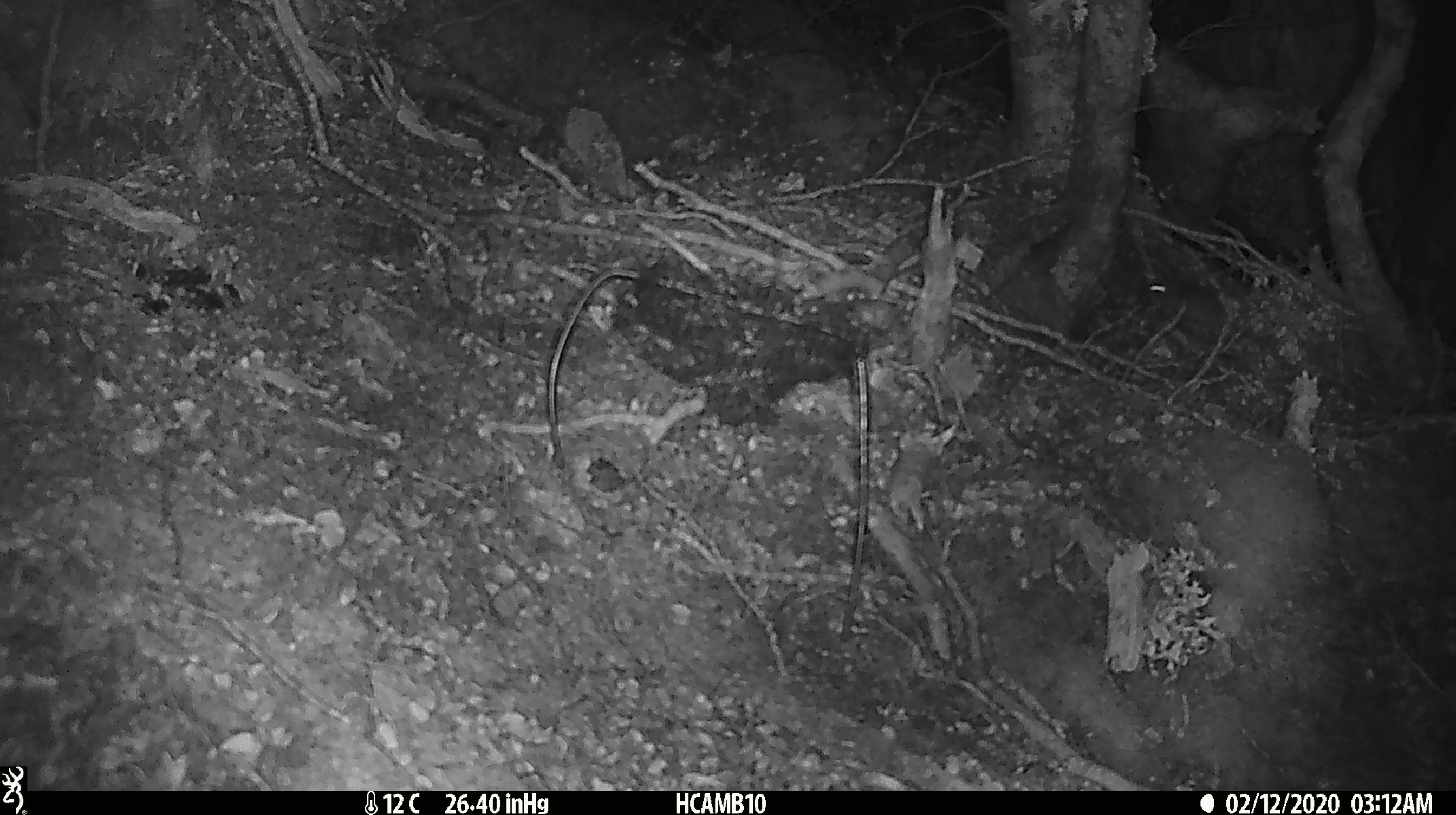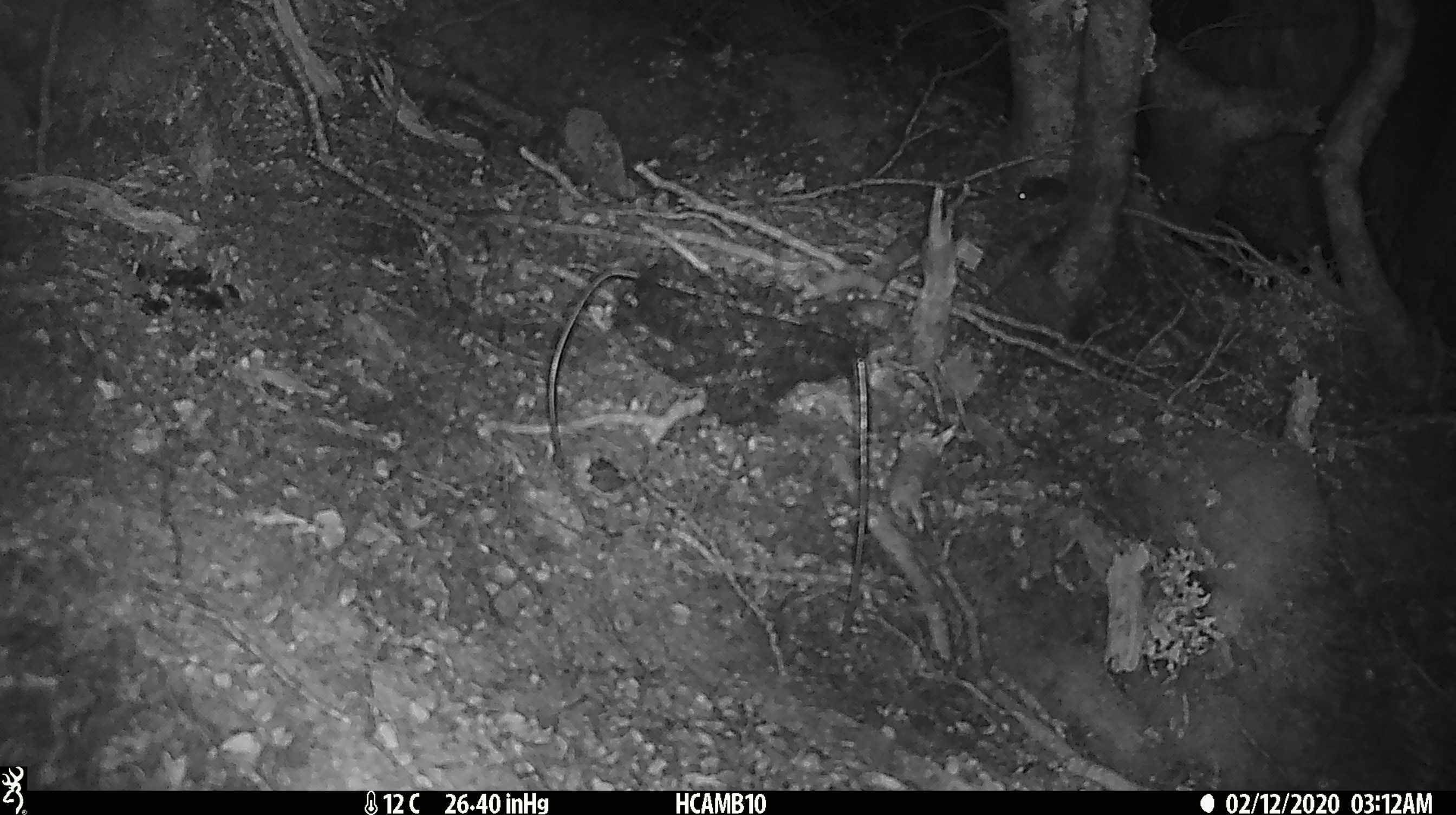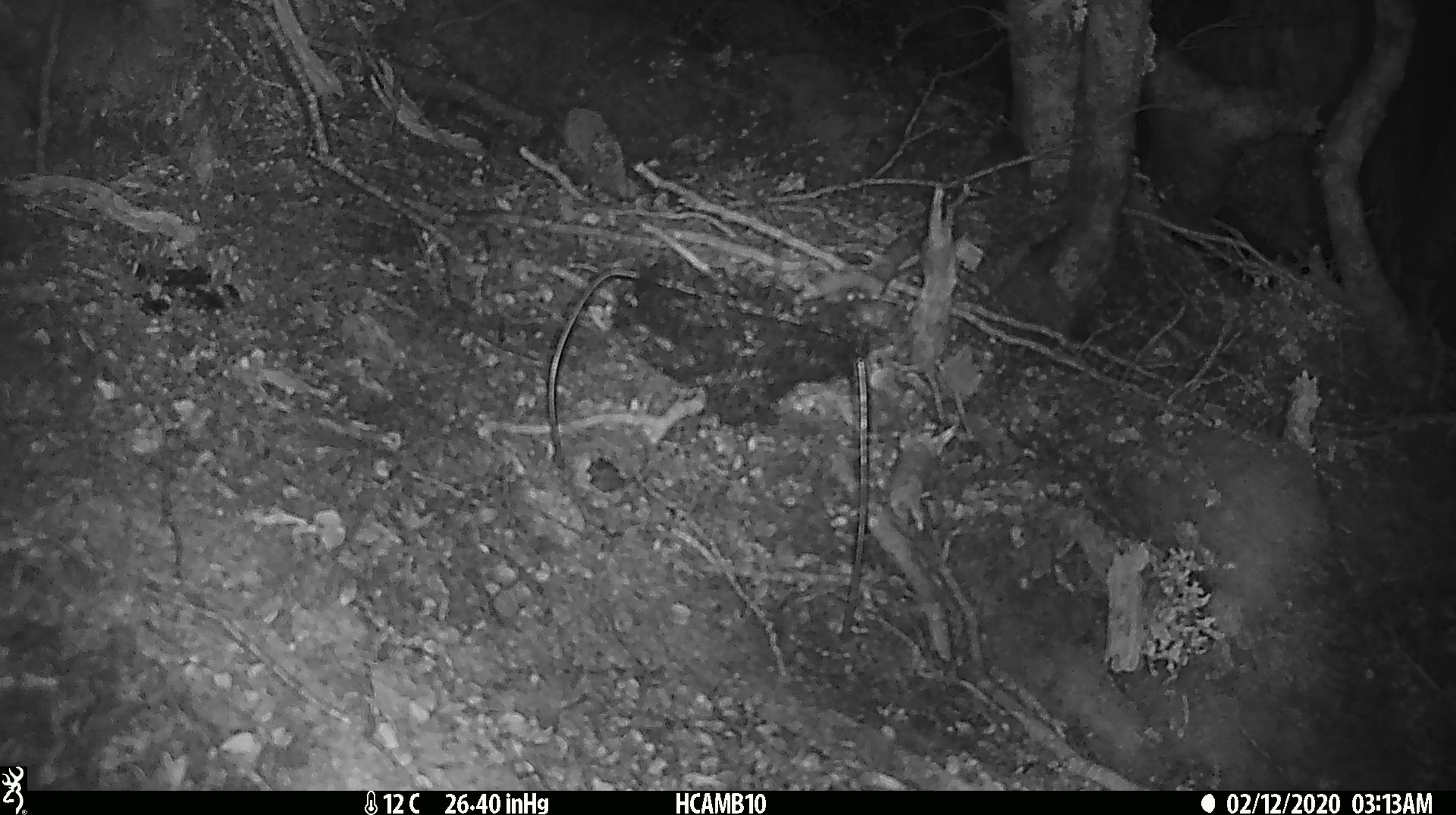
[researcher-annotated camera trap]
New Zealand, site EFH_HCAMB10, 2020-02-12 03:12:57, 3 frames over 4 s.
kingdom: Animalia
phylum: Chordata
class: Mammalia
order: Rodentia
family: Muridae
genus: Mus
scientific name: Mus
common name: mouse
Mouse (Mus).